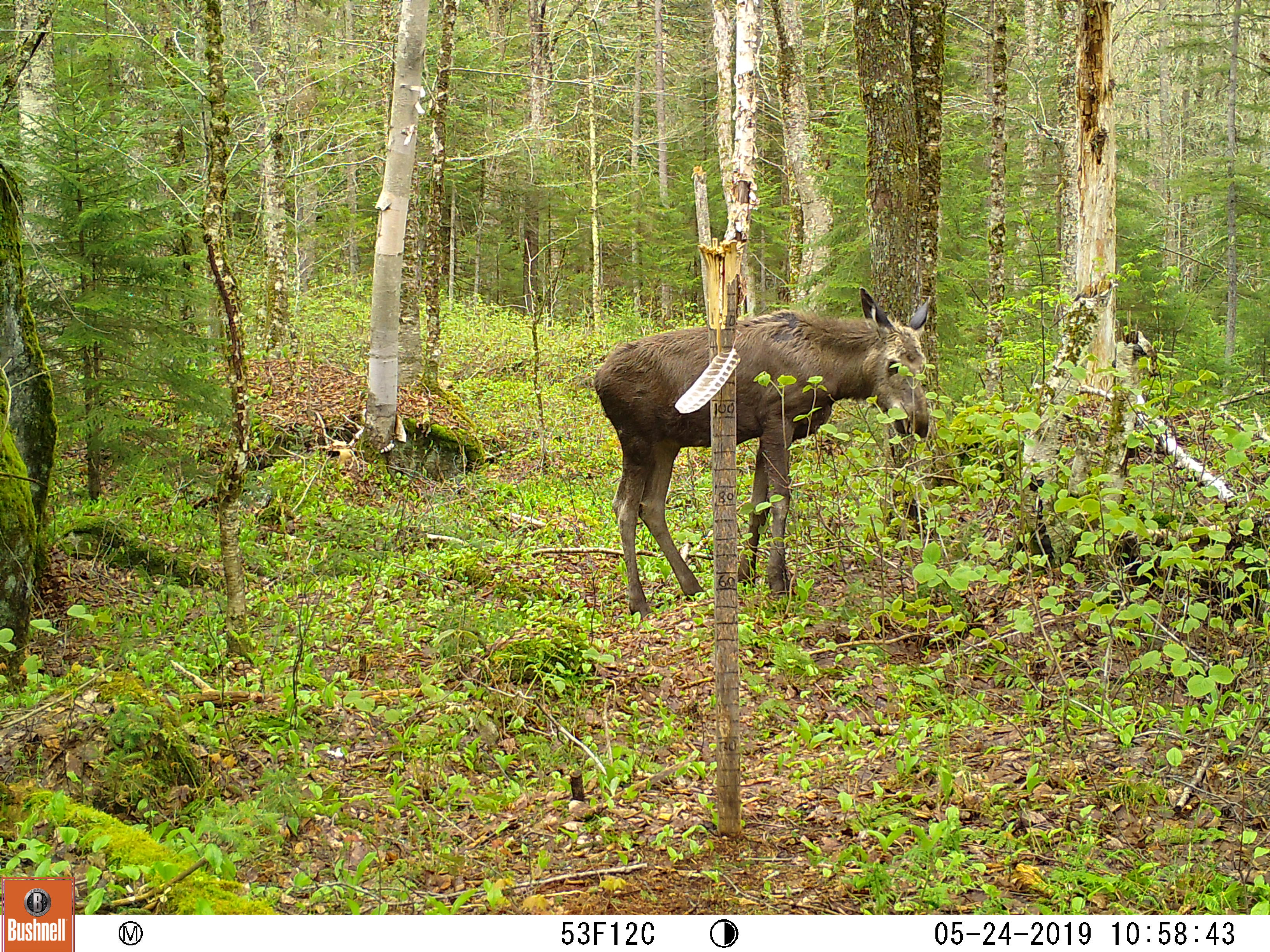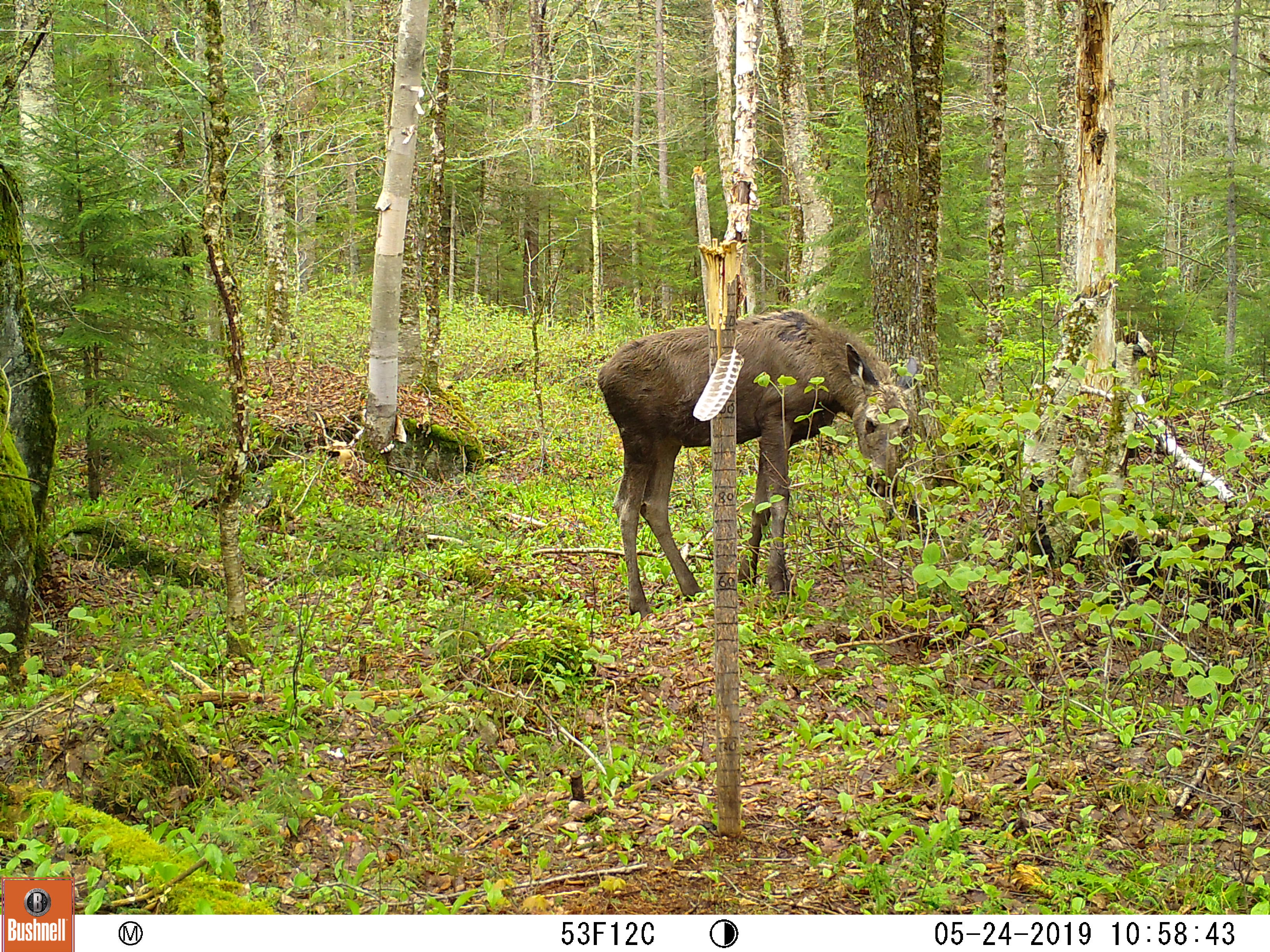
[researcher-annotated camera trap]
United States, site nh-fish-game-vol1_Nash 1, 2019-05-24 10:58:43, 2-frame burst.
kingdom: Animalia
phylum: Chordata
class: Mammalia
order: Artiodactyla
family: Cervidae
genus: Alces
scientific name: Alces alces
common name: moose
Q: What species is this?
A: Moose (Alces alces).